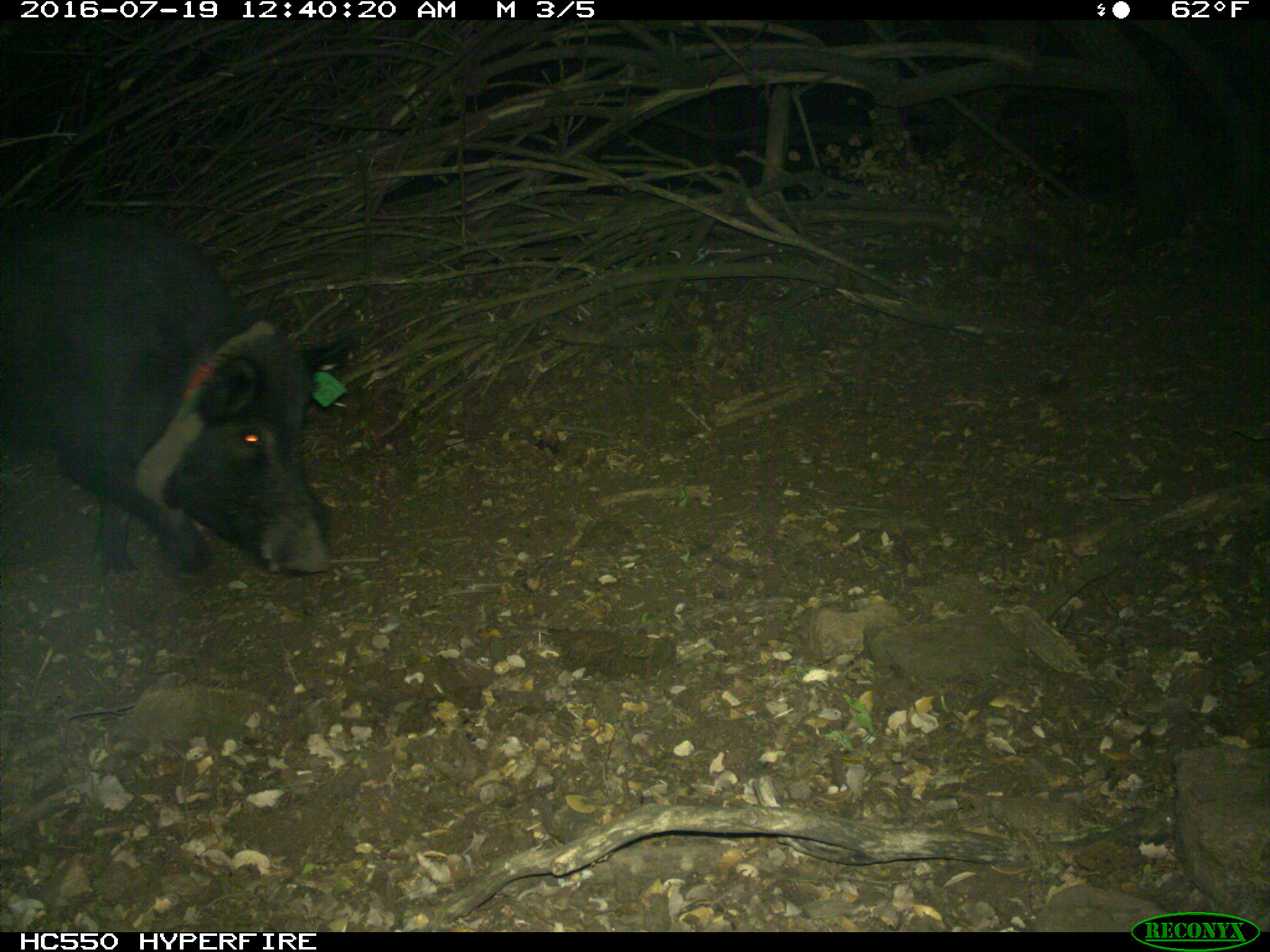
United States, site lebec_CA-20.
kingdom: Animalia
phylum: Chordata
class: Mammalia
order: Artiodactyla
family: Suidae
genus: Sus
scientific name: Sus scrofa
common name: wild boar